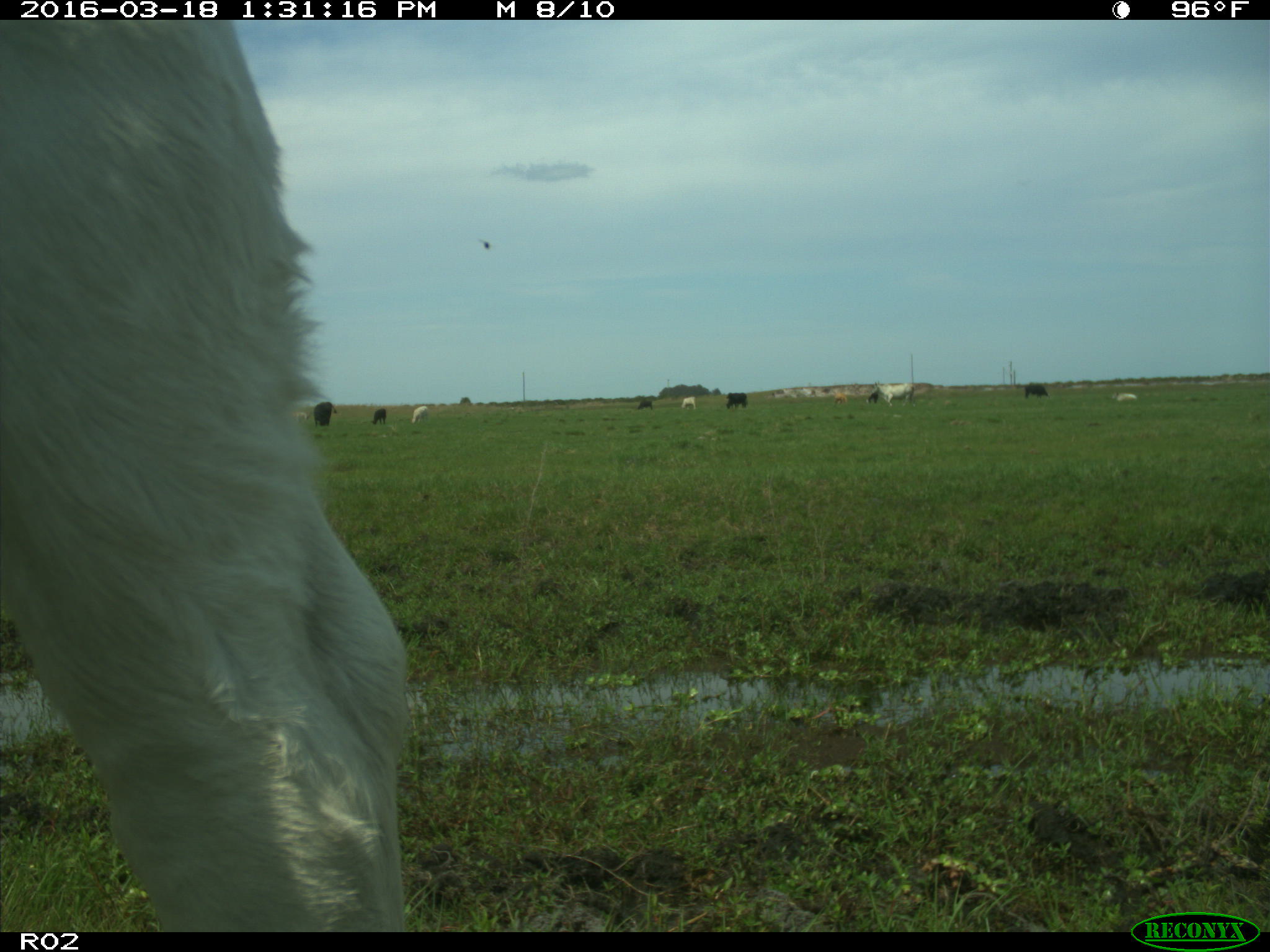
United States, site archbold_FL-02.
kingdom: Animalia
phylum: Chordata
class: Mammalia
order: Artiodactyla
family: Bovidae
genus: Bos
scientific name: Bos taurus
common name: domestic cow